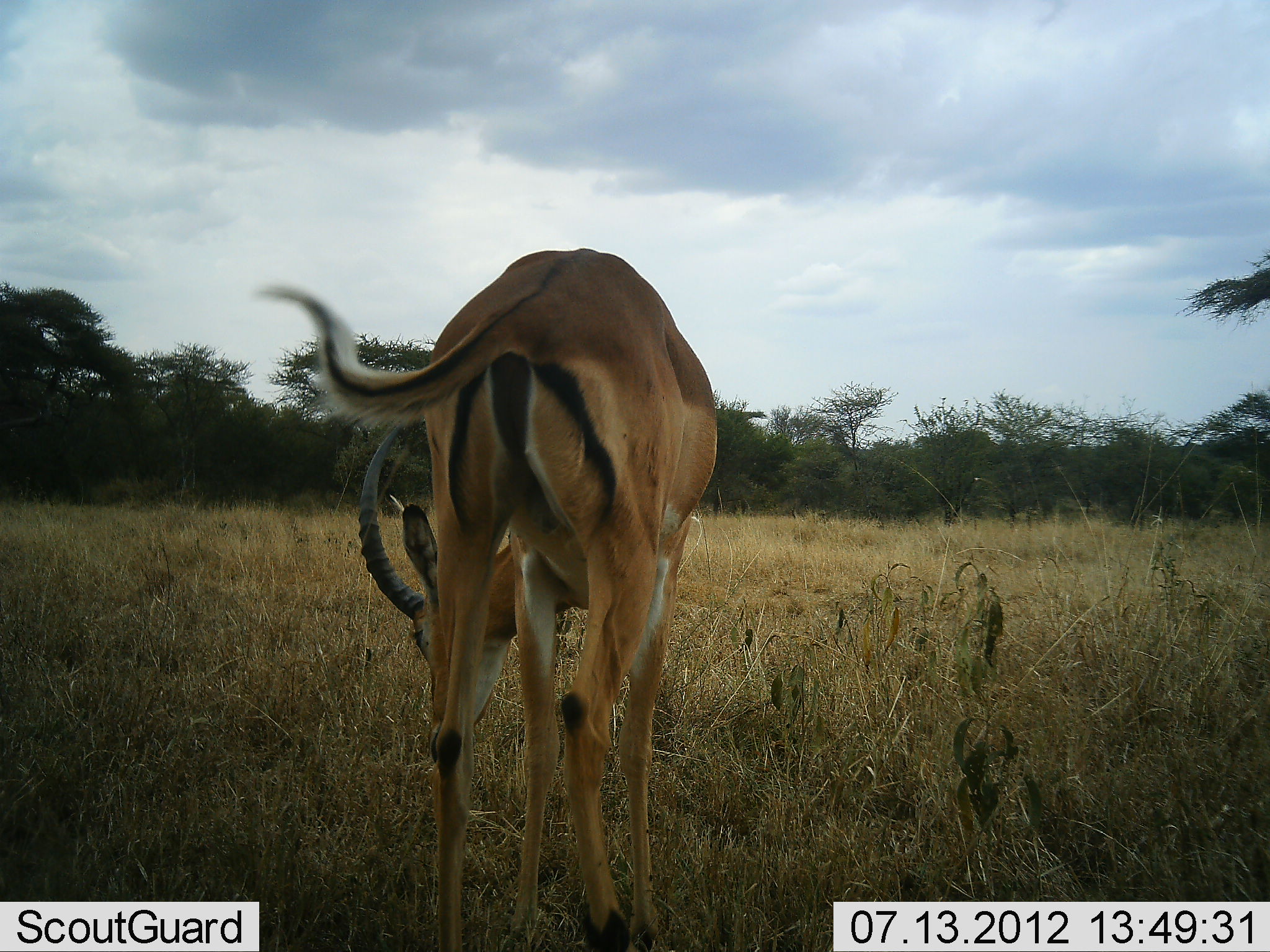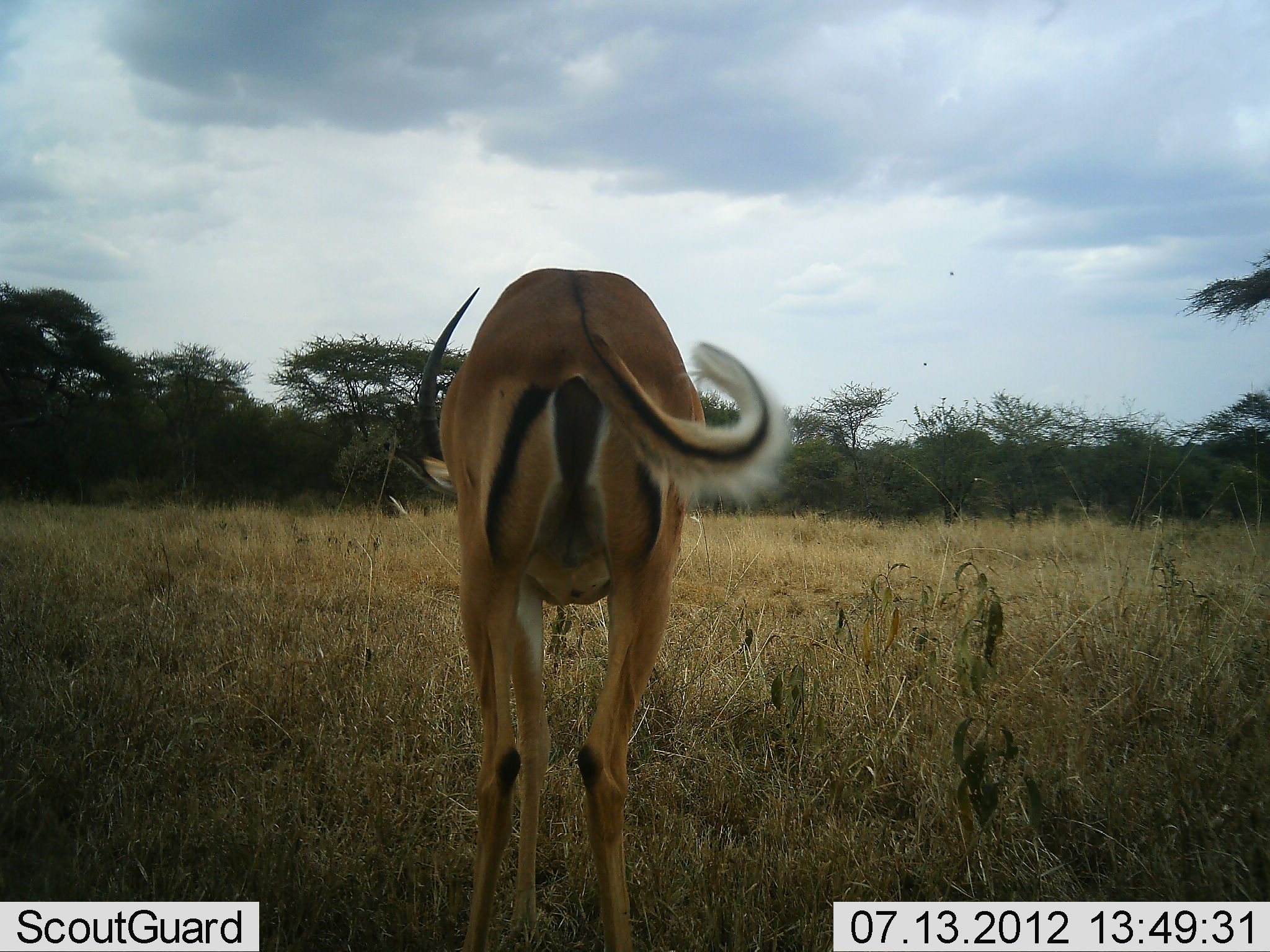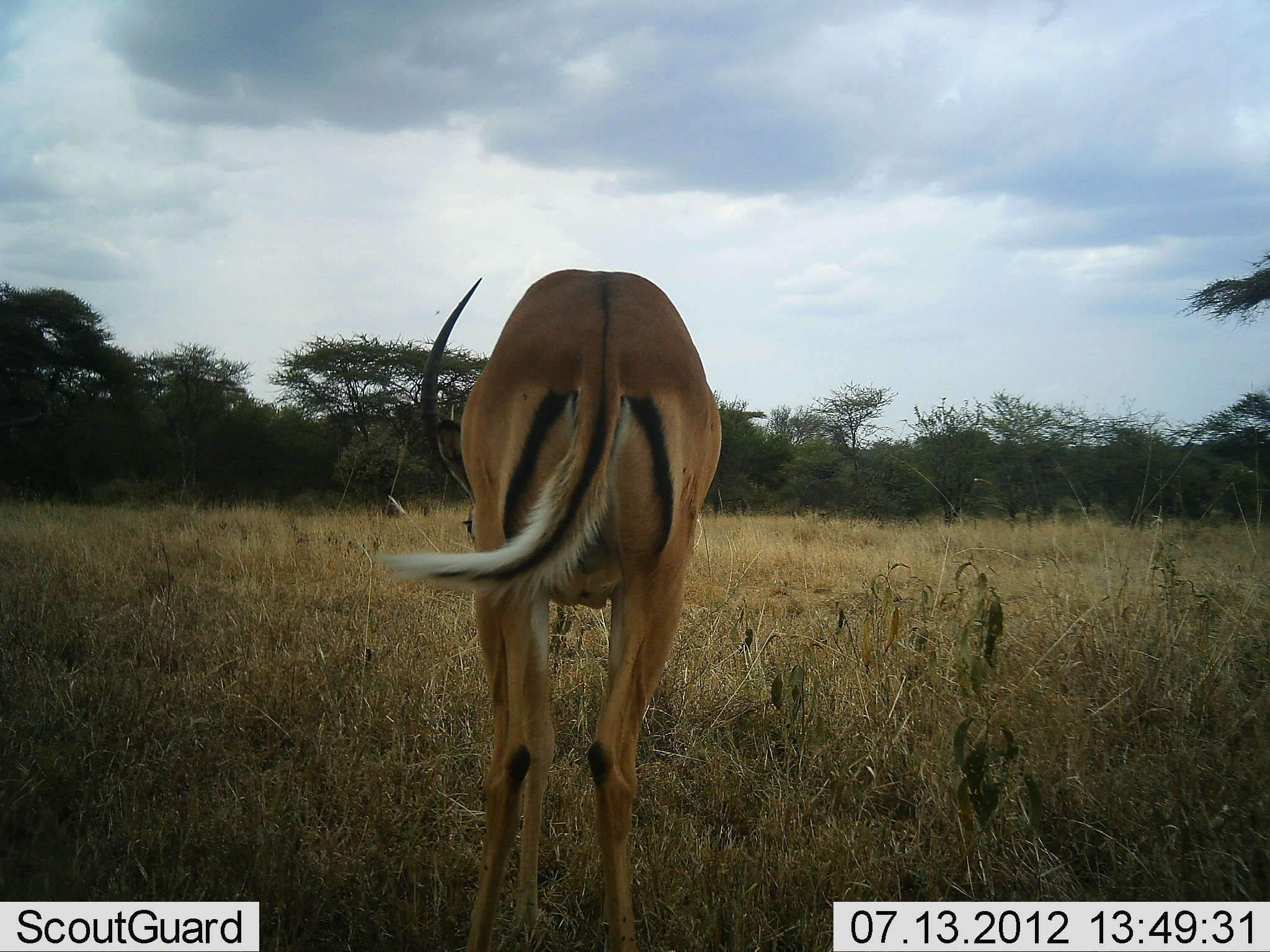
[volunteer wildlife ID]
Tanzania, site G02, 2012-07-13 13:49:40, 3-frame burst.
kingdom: Animalia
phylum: Chordata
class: Mammalia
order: Artiodactyla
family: Bovidae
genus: Aepyceros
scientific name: Aepyceros melampus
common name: impala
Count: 1.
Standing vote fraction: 70%.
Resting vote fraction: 0%.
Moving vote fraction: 0%.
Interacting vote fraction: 0%.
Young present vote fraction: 0%.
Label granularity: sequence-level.